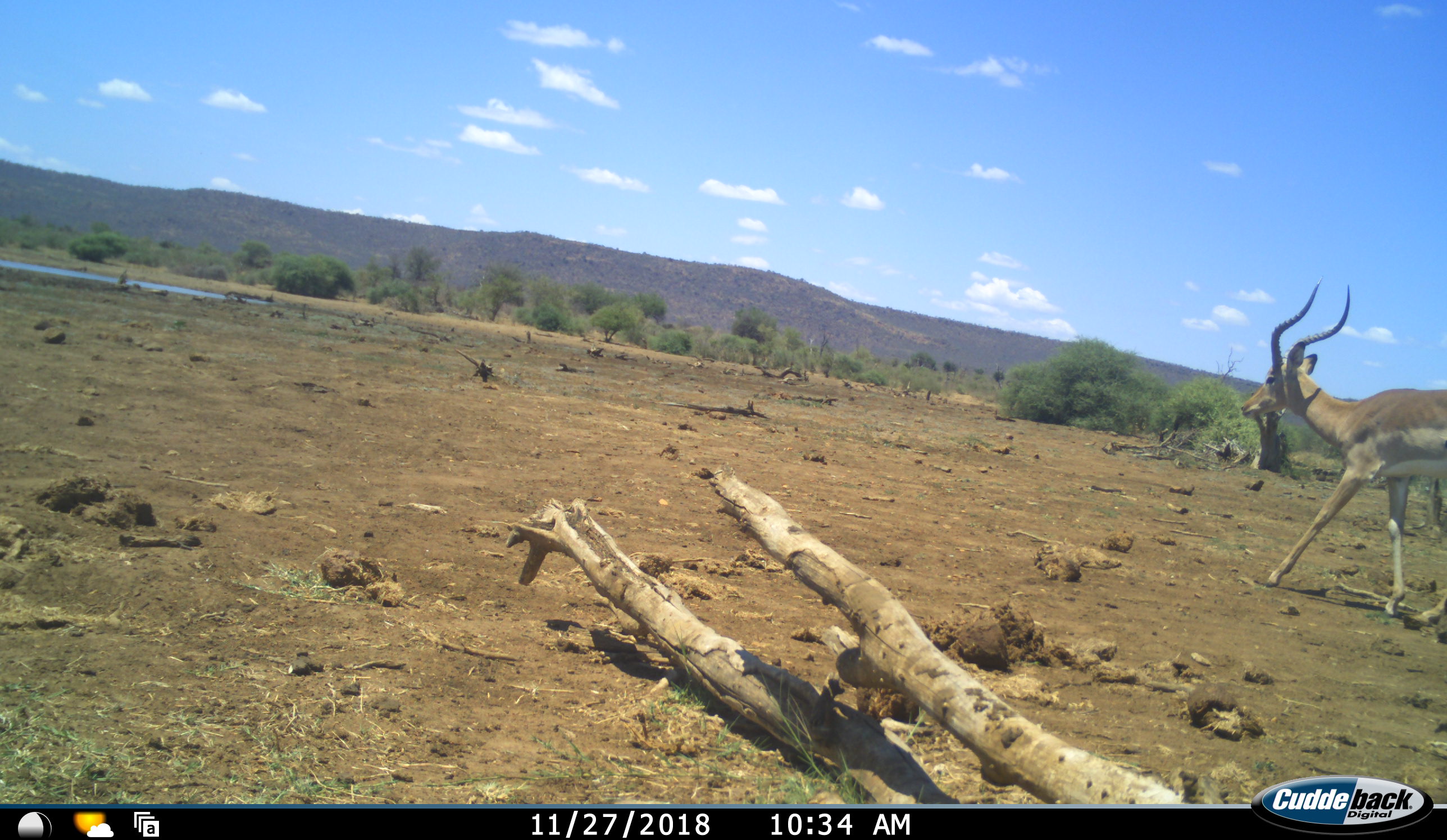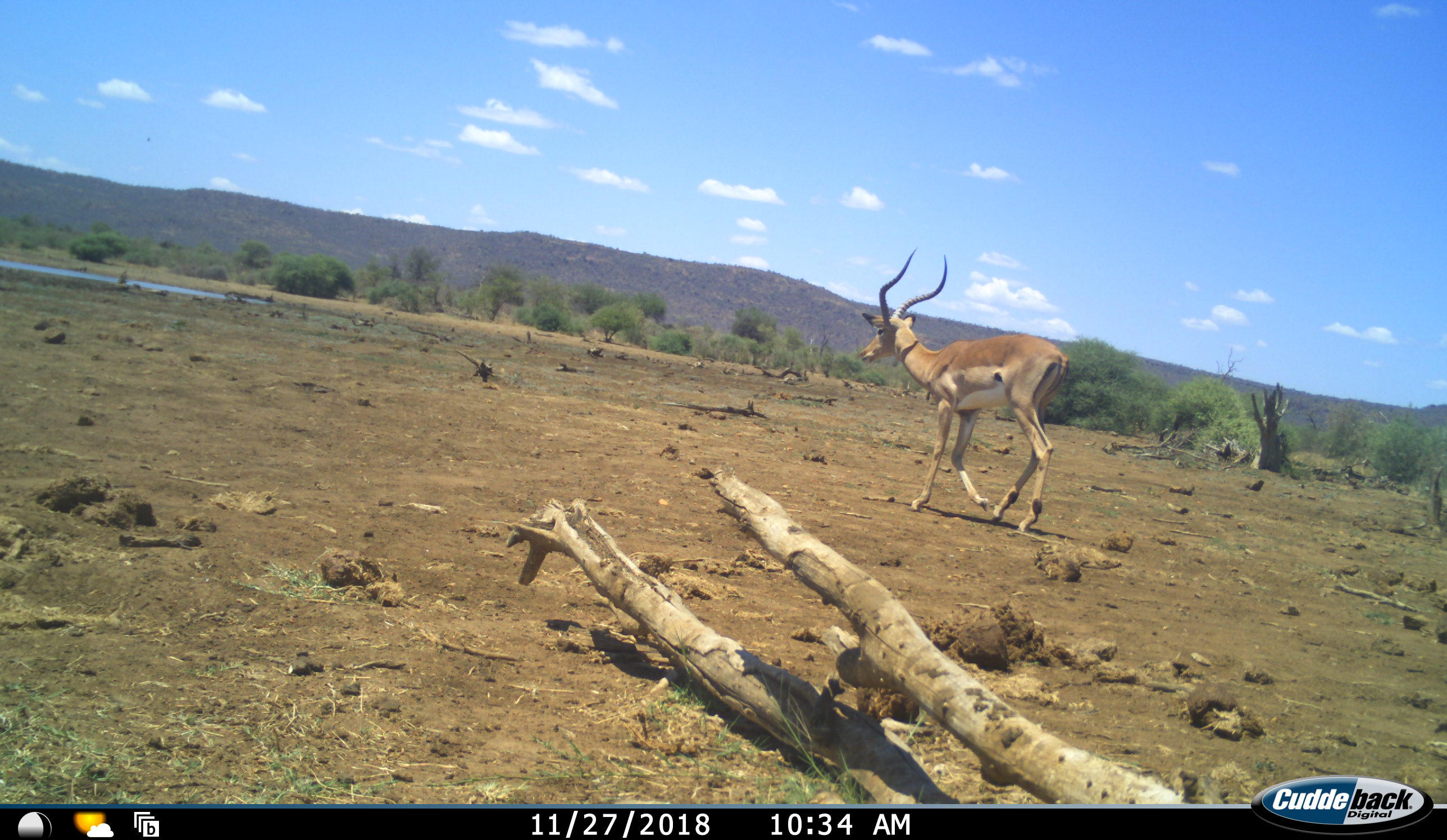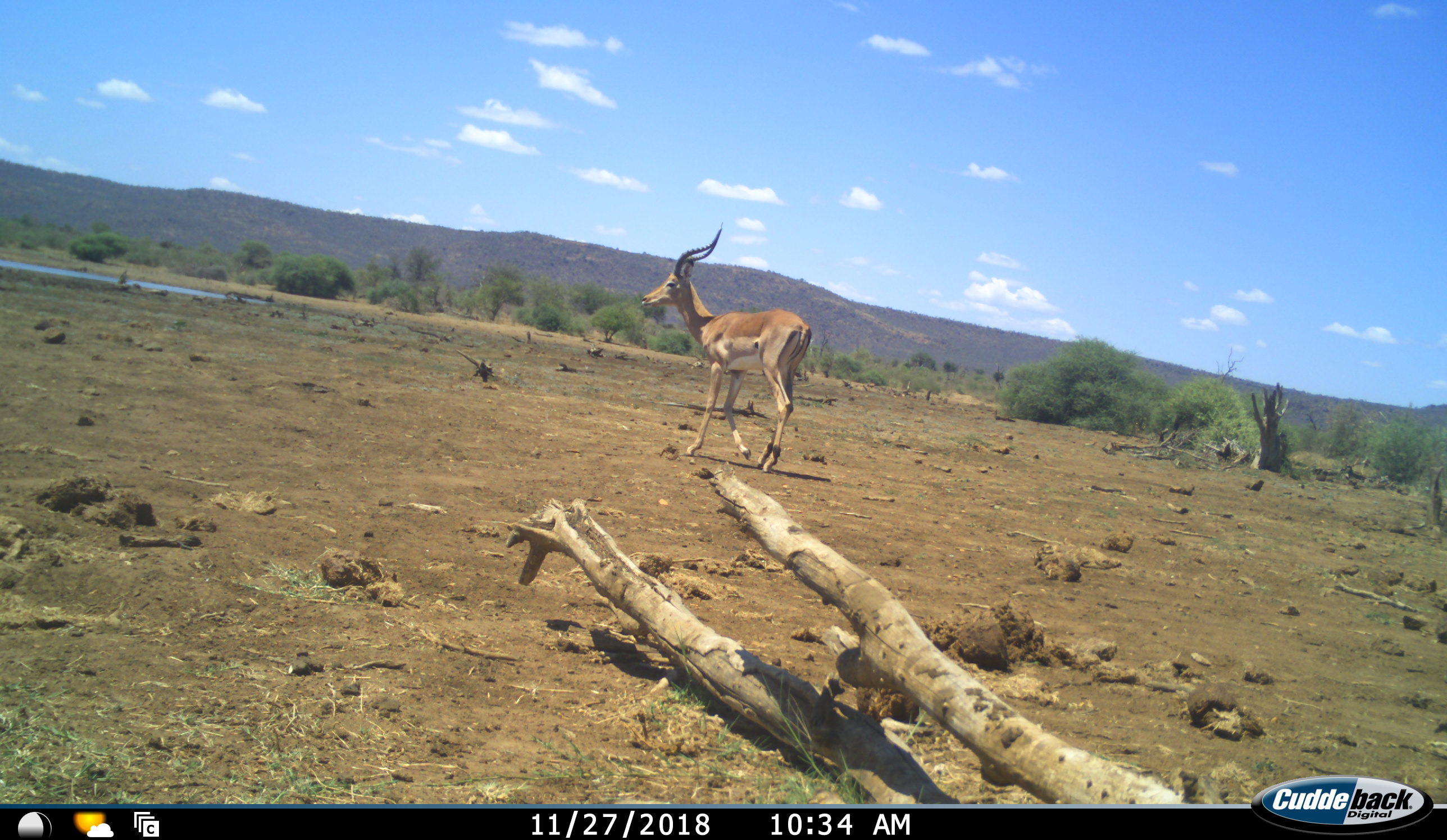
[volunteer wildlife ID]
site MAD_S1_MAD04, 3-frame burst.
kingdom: Animalia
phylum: Chordata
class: Mammalia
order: Artiodactyla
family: Bovidae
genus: Aepyceros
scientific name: Aepyceros melampus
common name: impala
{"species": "impala (Aepyceros melampus)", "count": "1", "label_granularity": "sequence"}